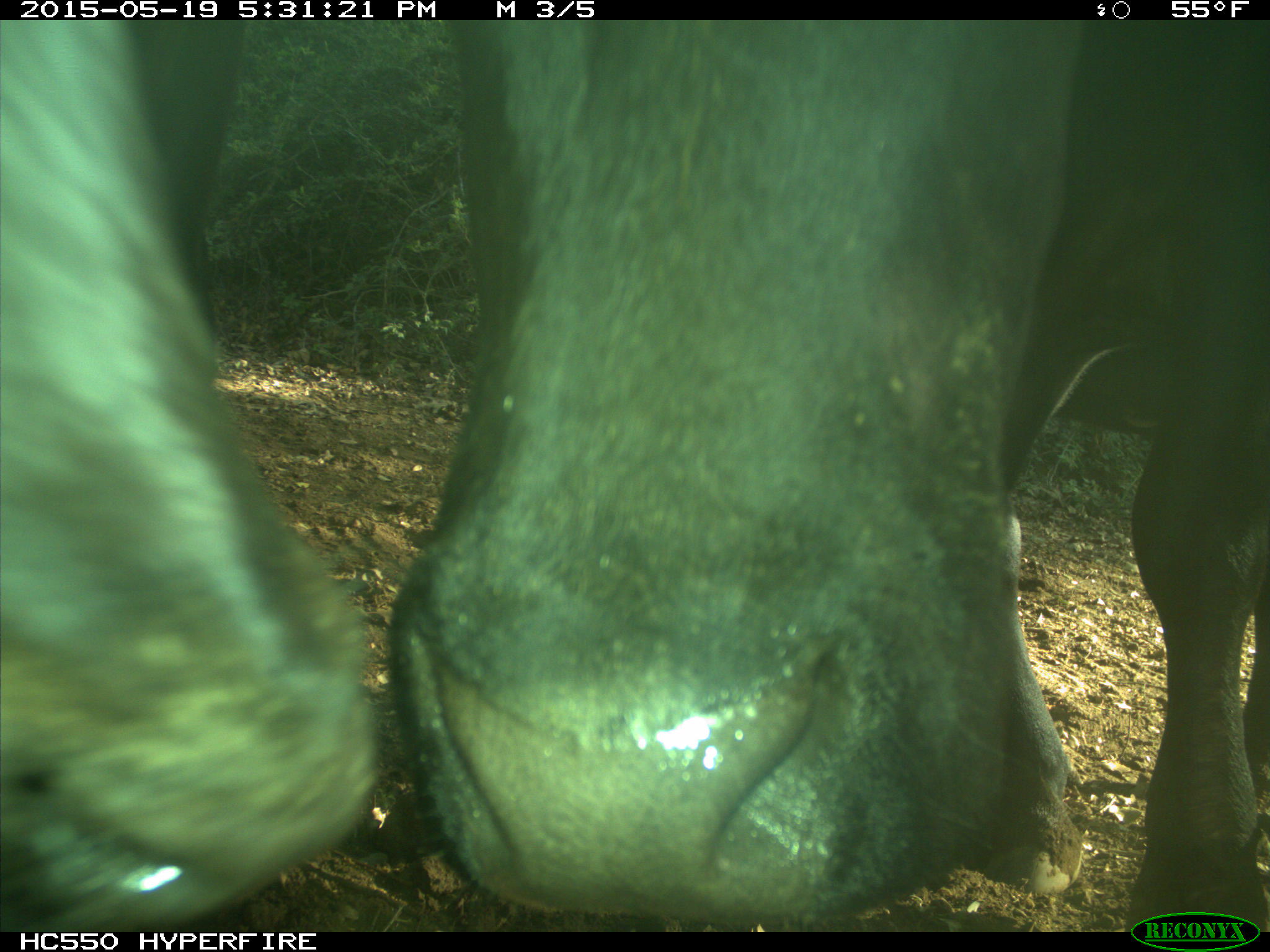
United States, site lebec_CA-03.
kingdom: Animalia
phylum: Chordata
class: Mammalia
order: Artiodactyla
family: Bovidae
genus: Bos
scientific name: Bos taurus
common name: domestic cow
Bos taurus (domestic cow).